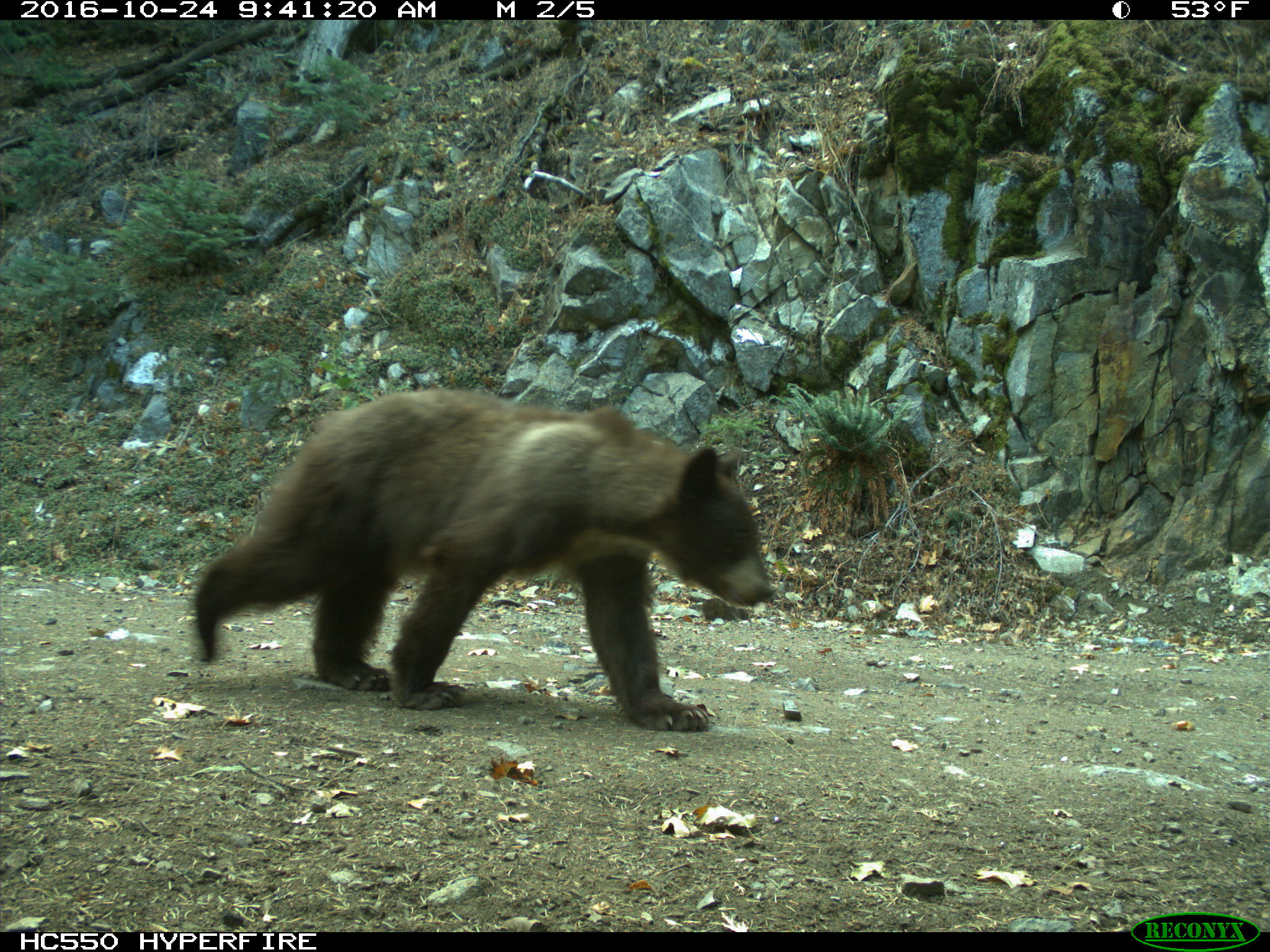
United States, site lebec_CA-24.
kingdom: Animalia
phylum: Chordata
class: Mammalia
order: Carnivora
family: Ursidae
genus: Ursus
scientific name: Ursus americanus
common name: american black bear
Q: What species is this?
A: Ursus americanus (american black bear).